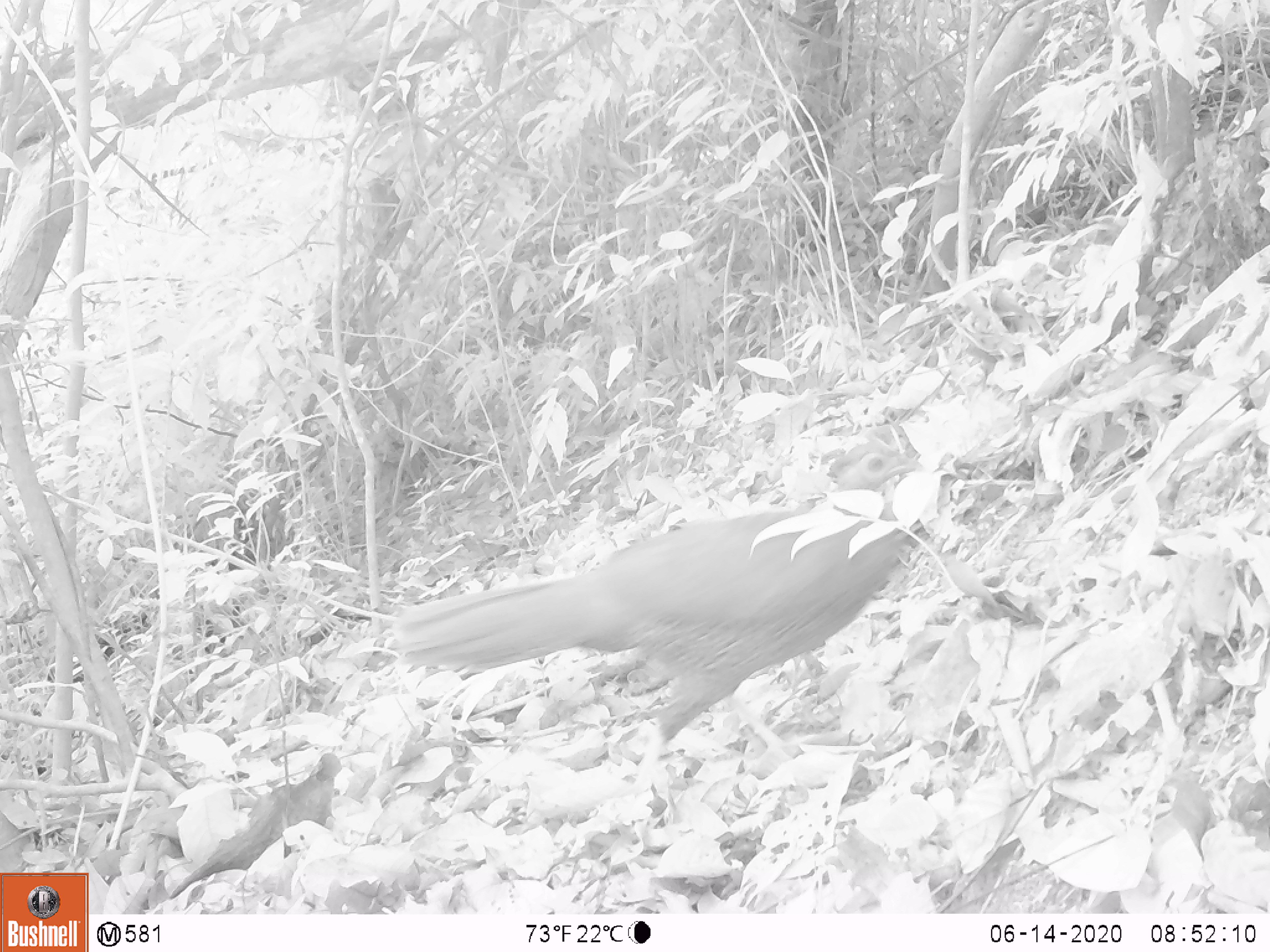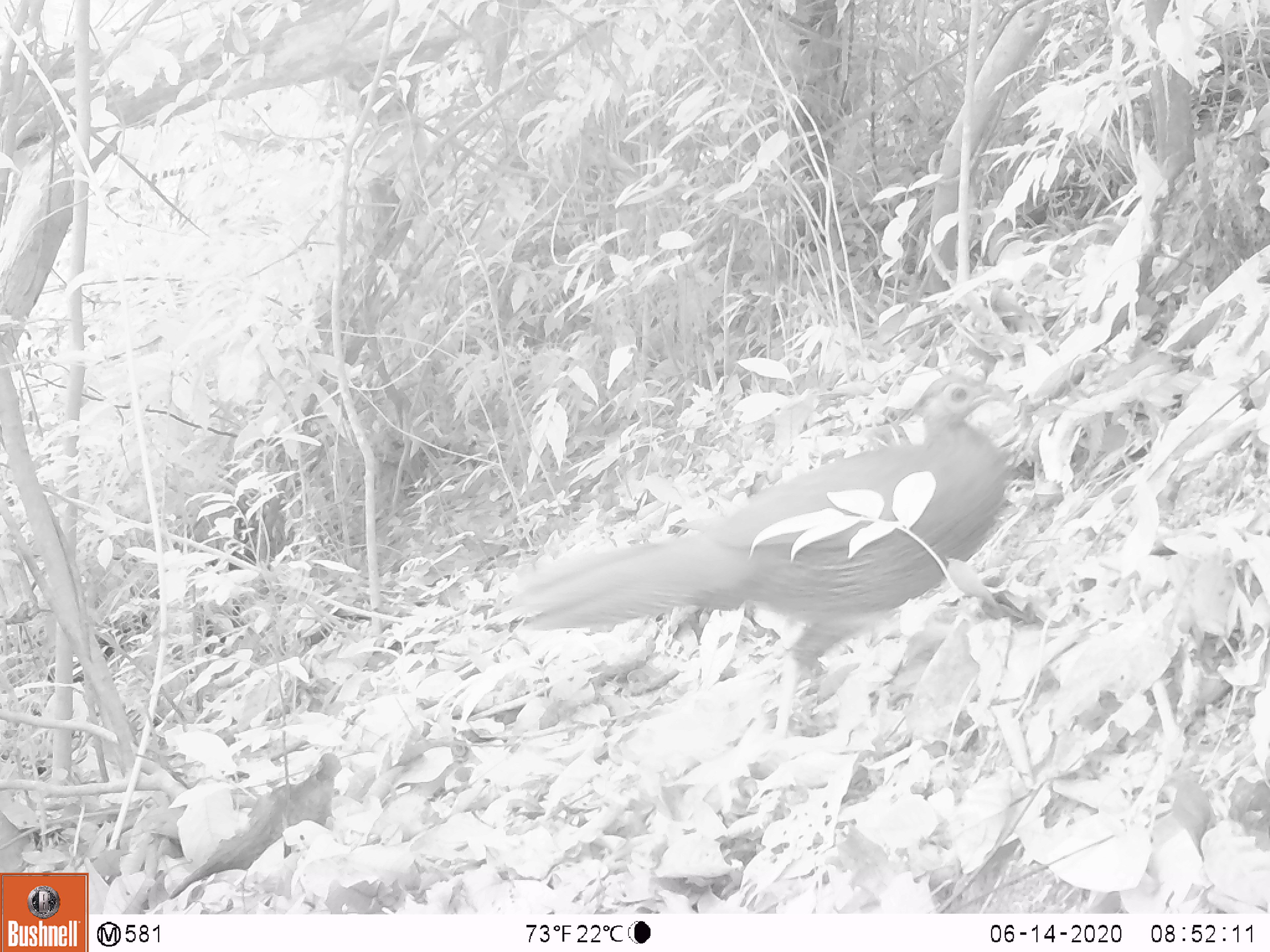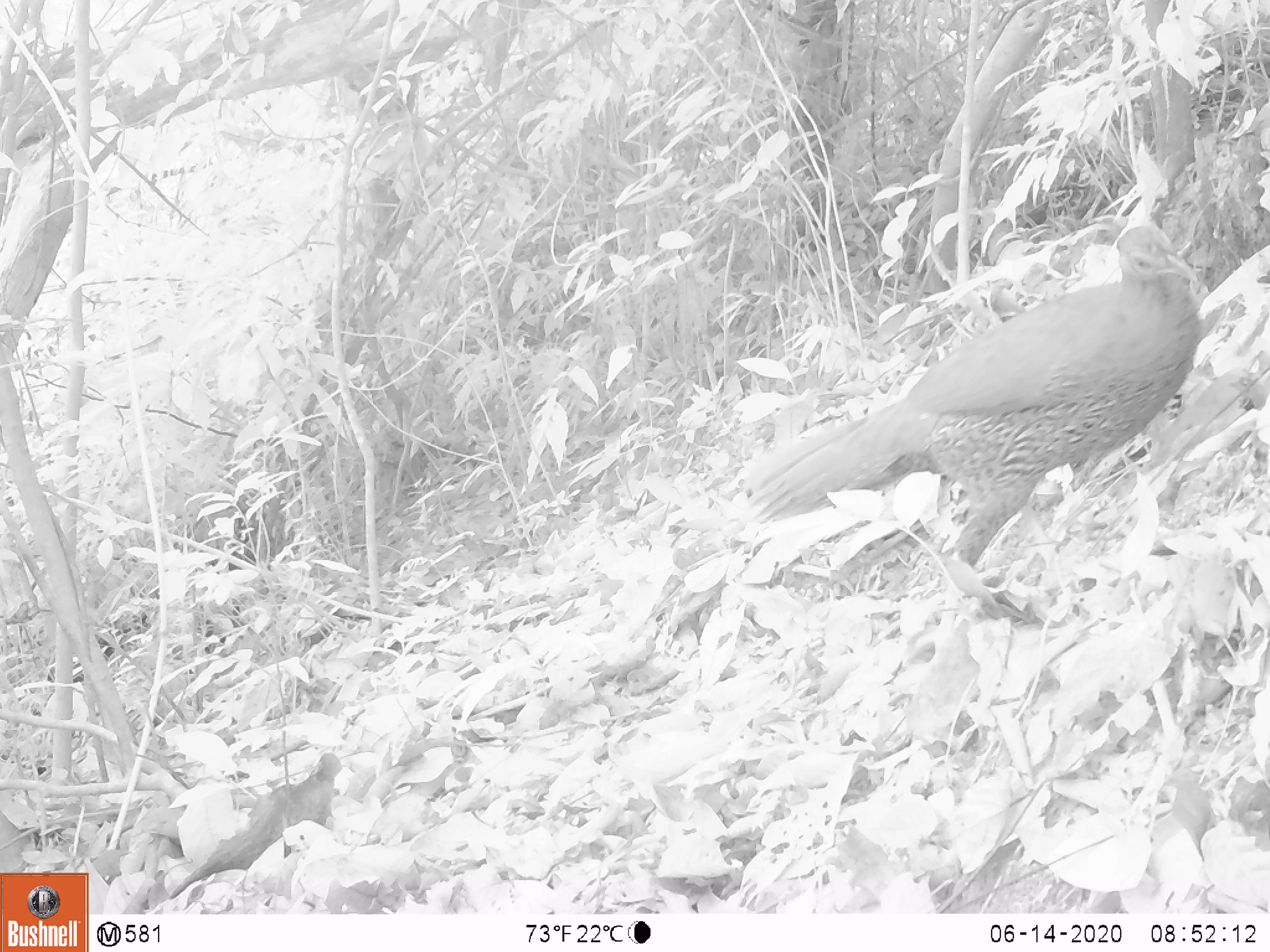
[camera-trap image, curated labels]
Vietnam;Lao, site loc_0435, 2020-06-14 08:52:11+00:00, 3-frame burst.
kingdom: Animalia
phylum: Chordata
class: Aves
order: Galliformes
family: Phasianidae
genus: Lophura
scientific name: Lophura nycthemera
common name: silver pheasant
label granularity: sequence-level